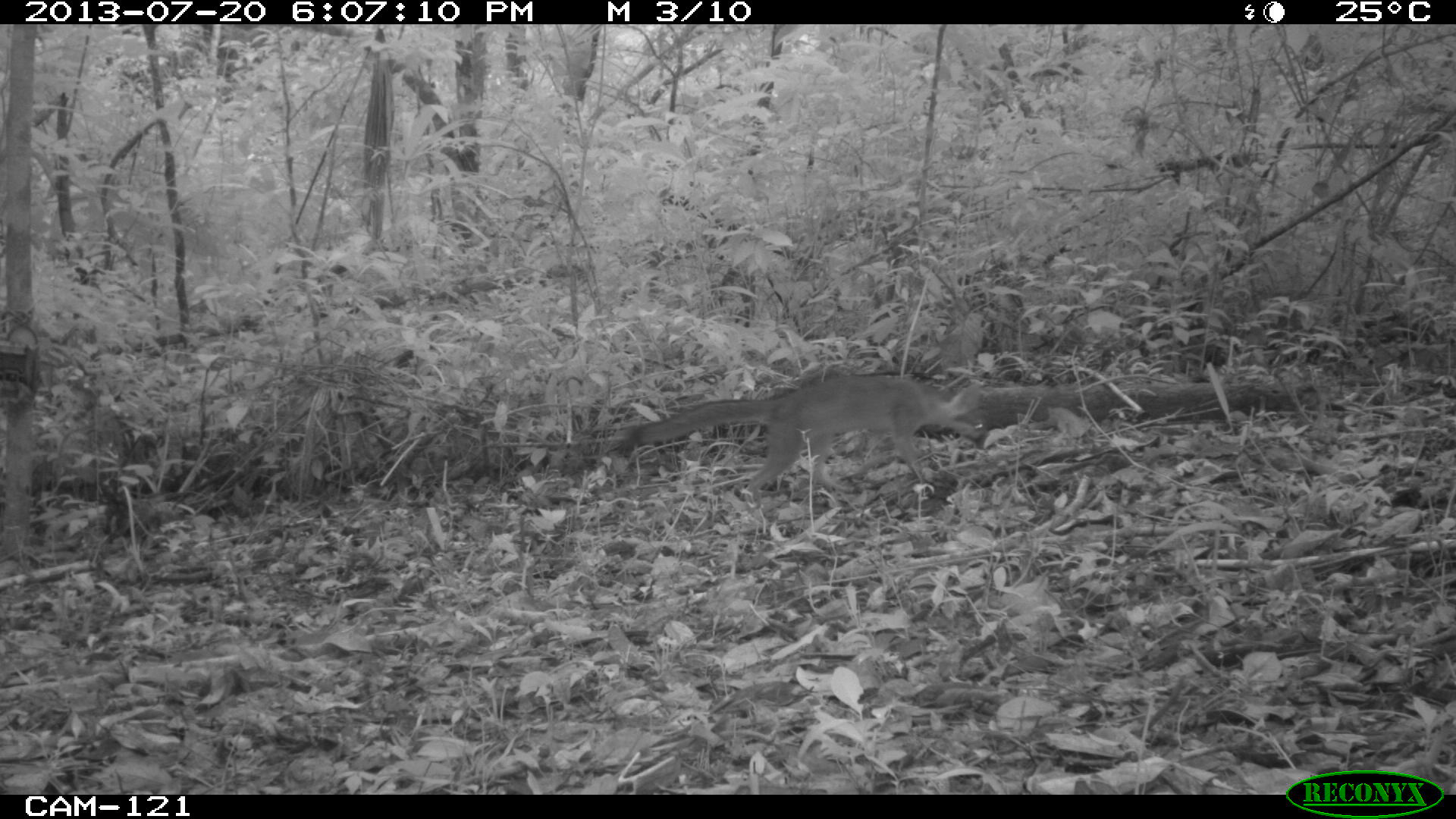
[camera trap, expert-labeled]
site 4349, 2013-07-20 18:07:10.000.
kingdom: Animalia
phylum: Chordata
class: Mammalia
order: Carnivora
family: Canidae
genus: Urocyon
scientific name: Urocyon cinereoargenteus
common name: gray fox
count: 1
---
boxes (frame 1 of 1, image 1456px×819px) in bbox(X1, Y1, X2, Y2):
urocyon cinereoargenteus: bbox(619, 373, 986, 500)